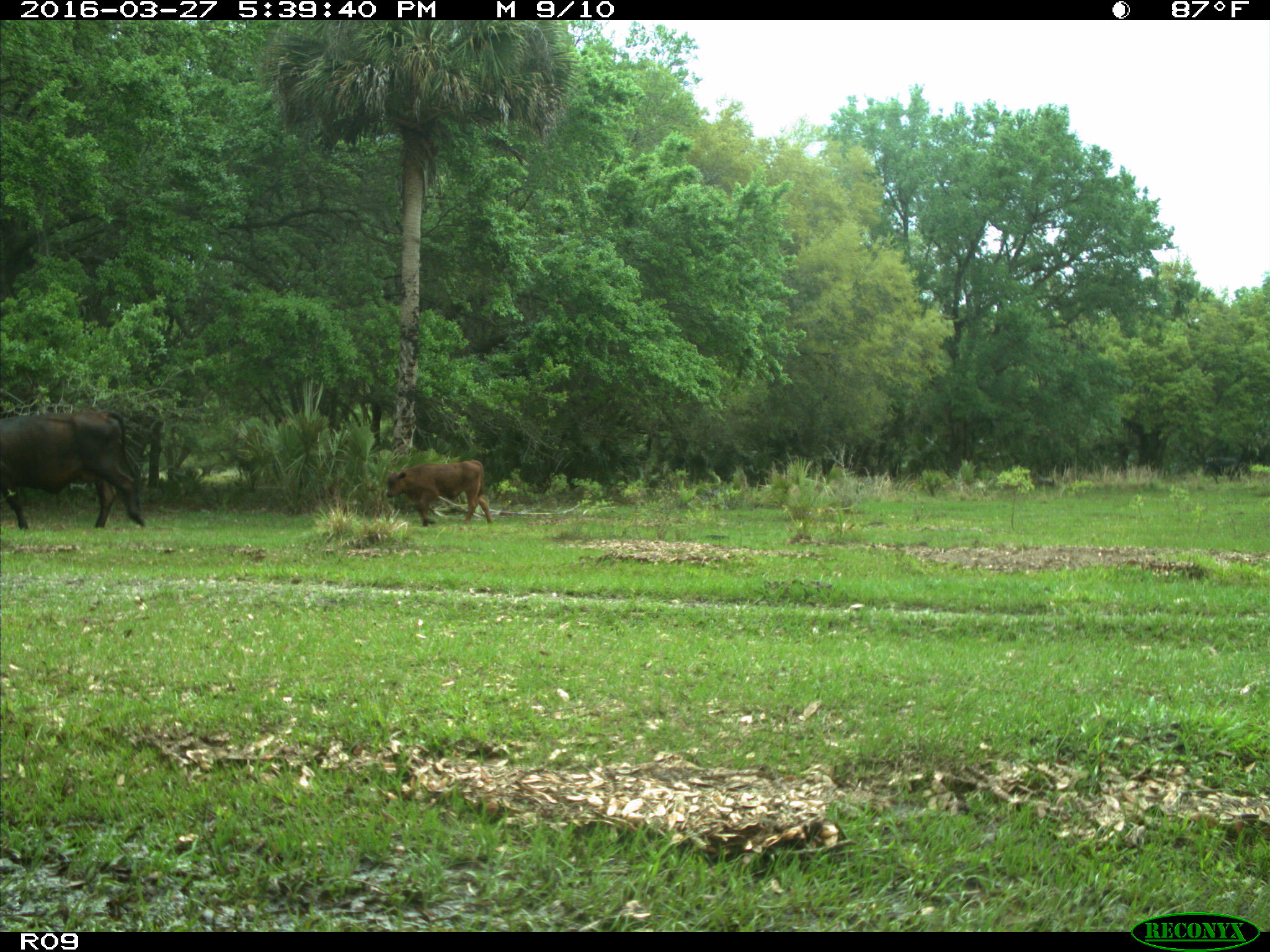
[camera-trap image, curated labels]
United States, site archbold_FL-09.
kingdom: Animalia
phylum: Chordata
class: Mammalia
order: Artiodactyla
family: Bovidae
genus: Bos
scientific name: Bos taurus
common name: domestic cow